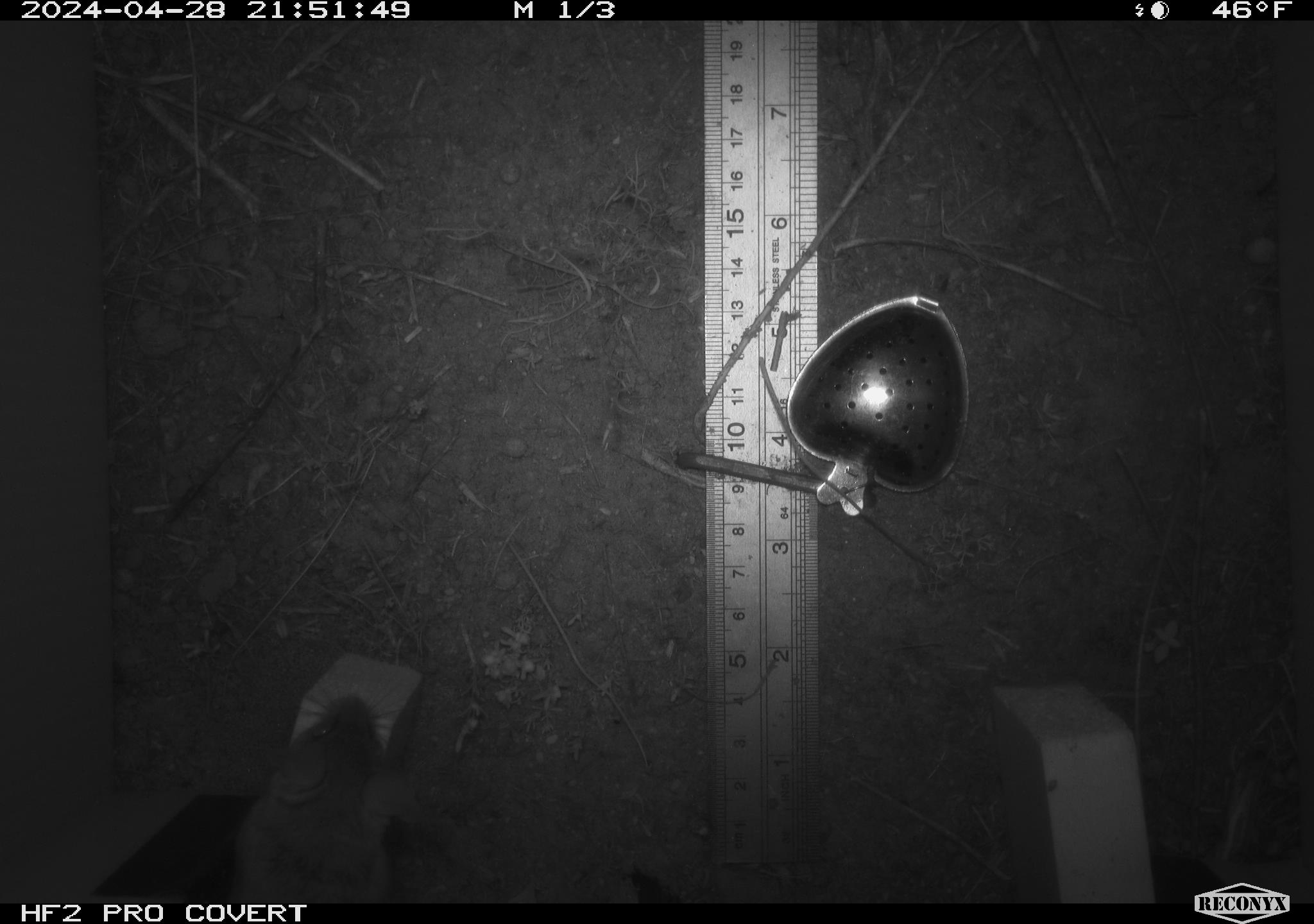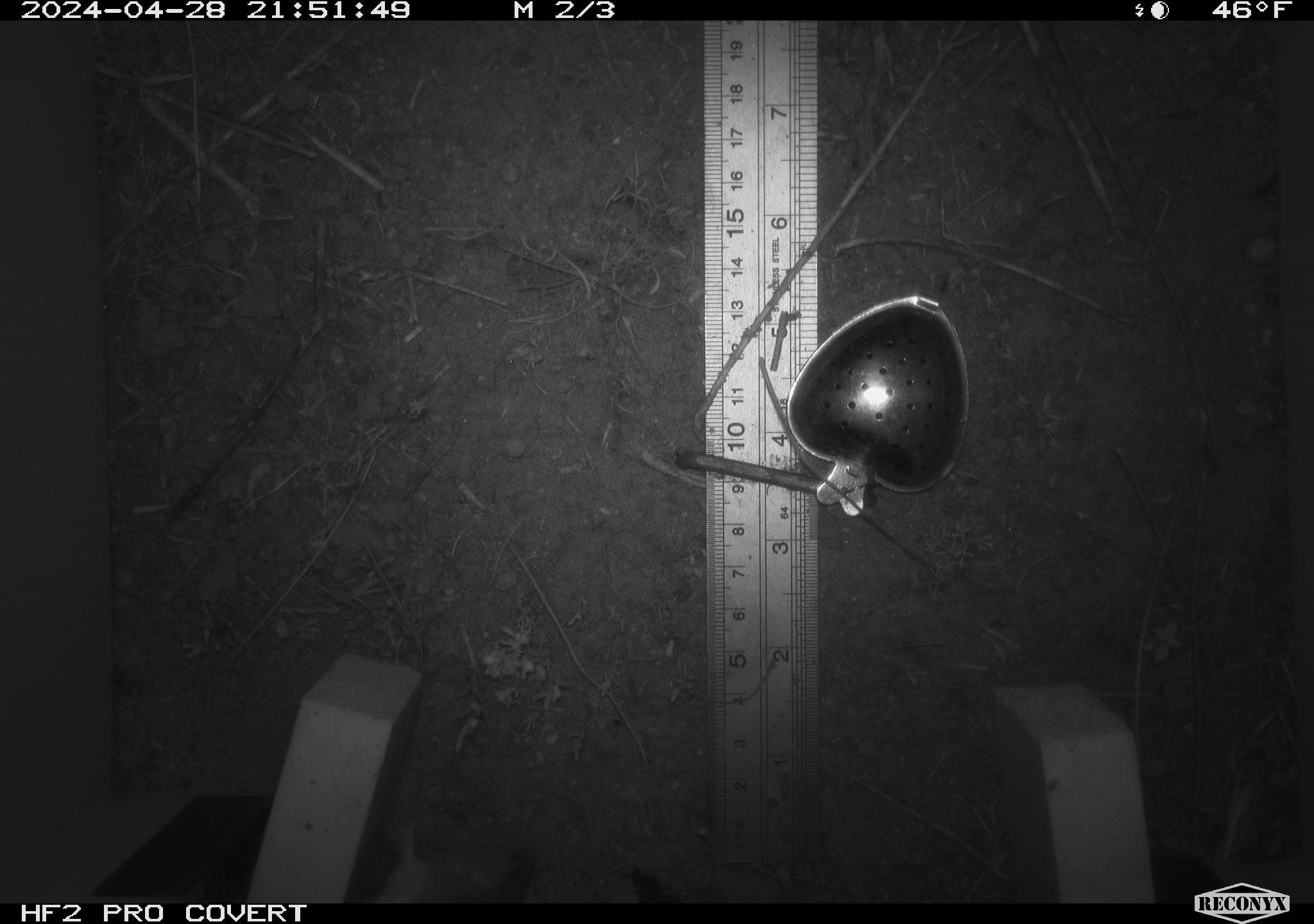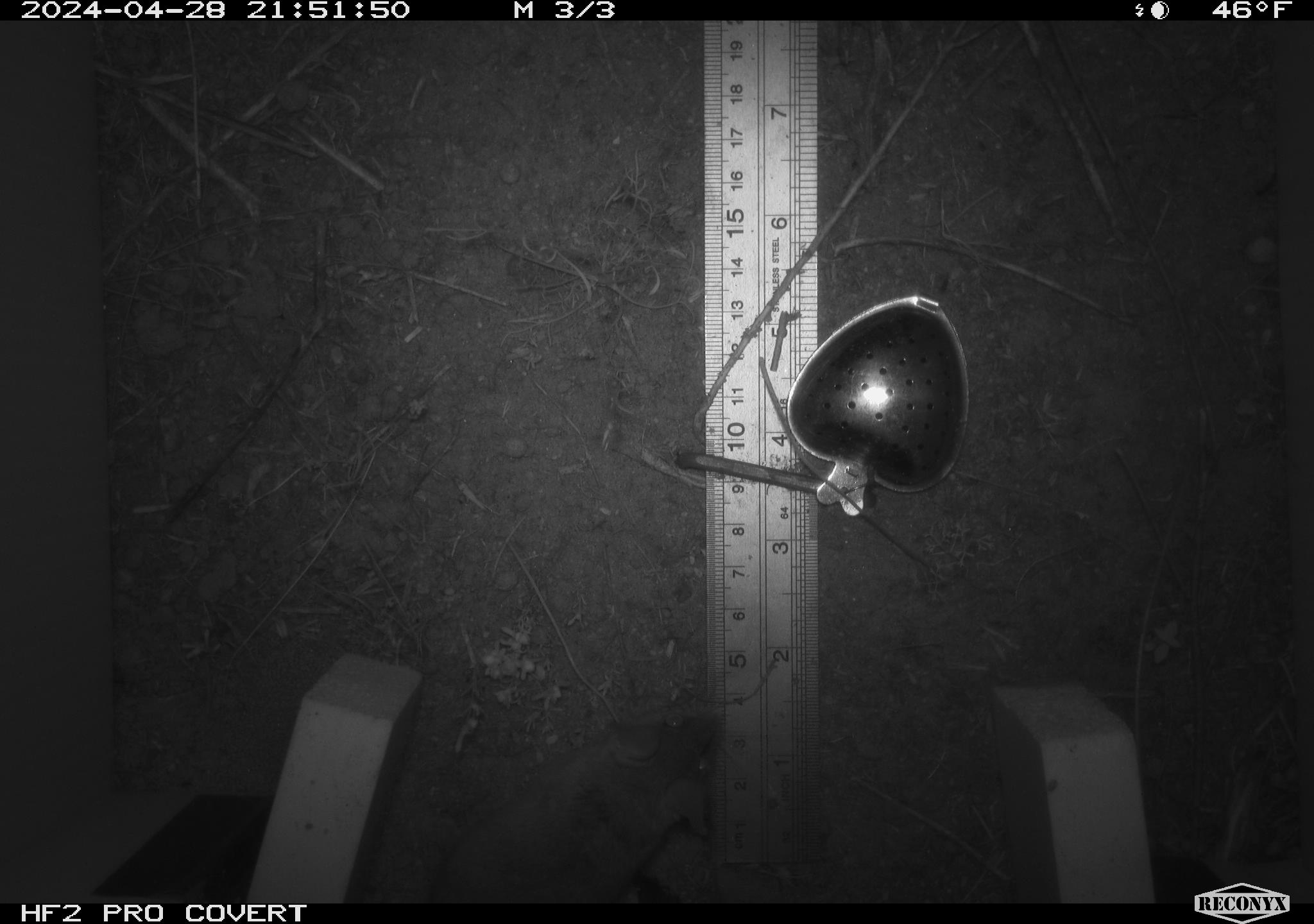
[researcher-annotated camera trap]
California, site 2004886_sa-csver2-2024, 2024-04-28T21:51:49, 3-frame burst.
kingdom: Animalia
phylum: Chordata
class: Mammalia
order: Rodentia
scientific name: Rodentia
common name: rodent